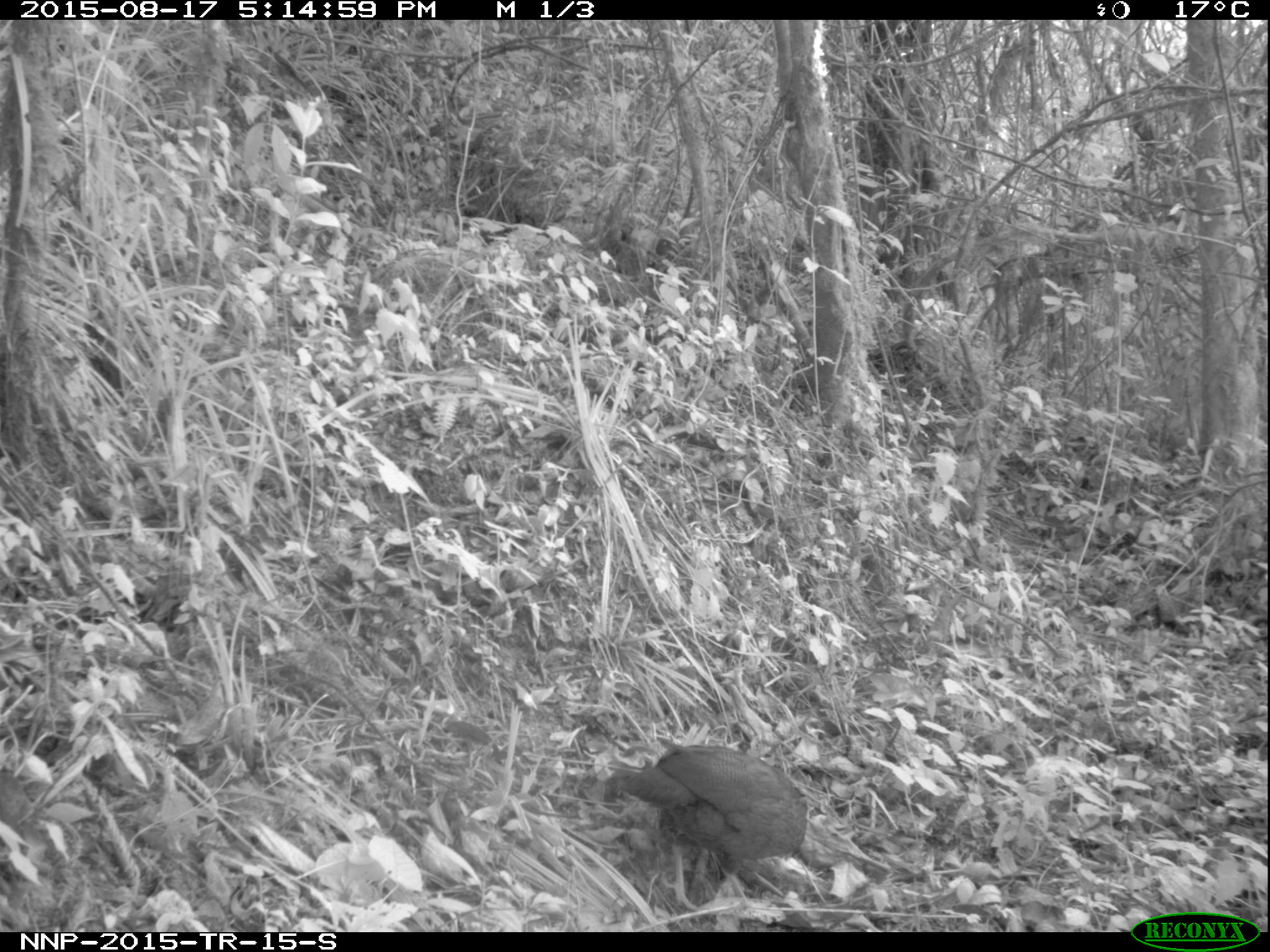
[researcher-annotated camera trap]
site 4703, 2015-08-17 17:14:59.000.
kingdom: Animalia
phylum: Chordata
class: Aves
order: Galliformes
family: Phasianidae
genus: Pternistis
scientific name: Pternistis nobilis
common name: handsome francolin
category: francolinus nobilis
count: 1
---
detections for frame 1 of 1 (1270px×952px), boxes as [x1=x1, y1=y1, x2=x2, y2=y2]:
francolinus nobilis: [x1=610, y1=738, x2=807, y2=911]